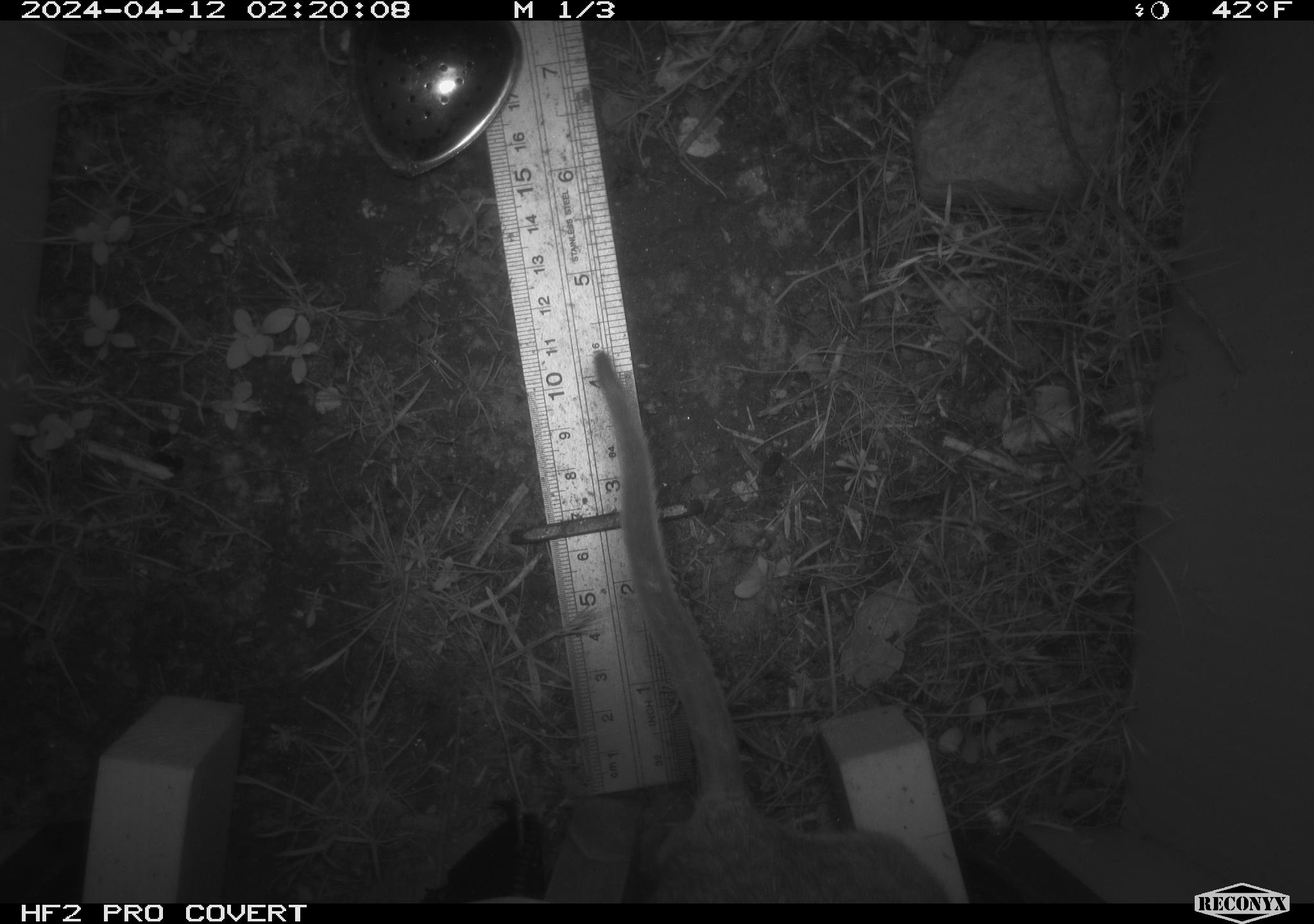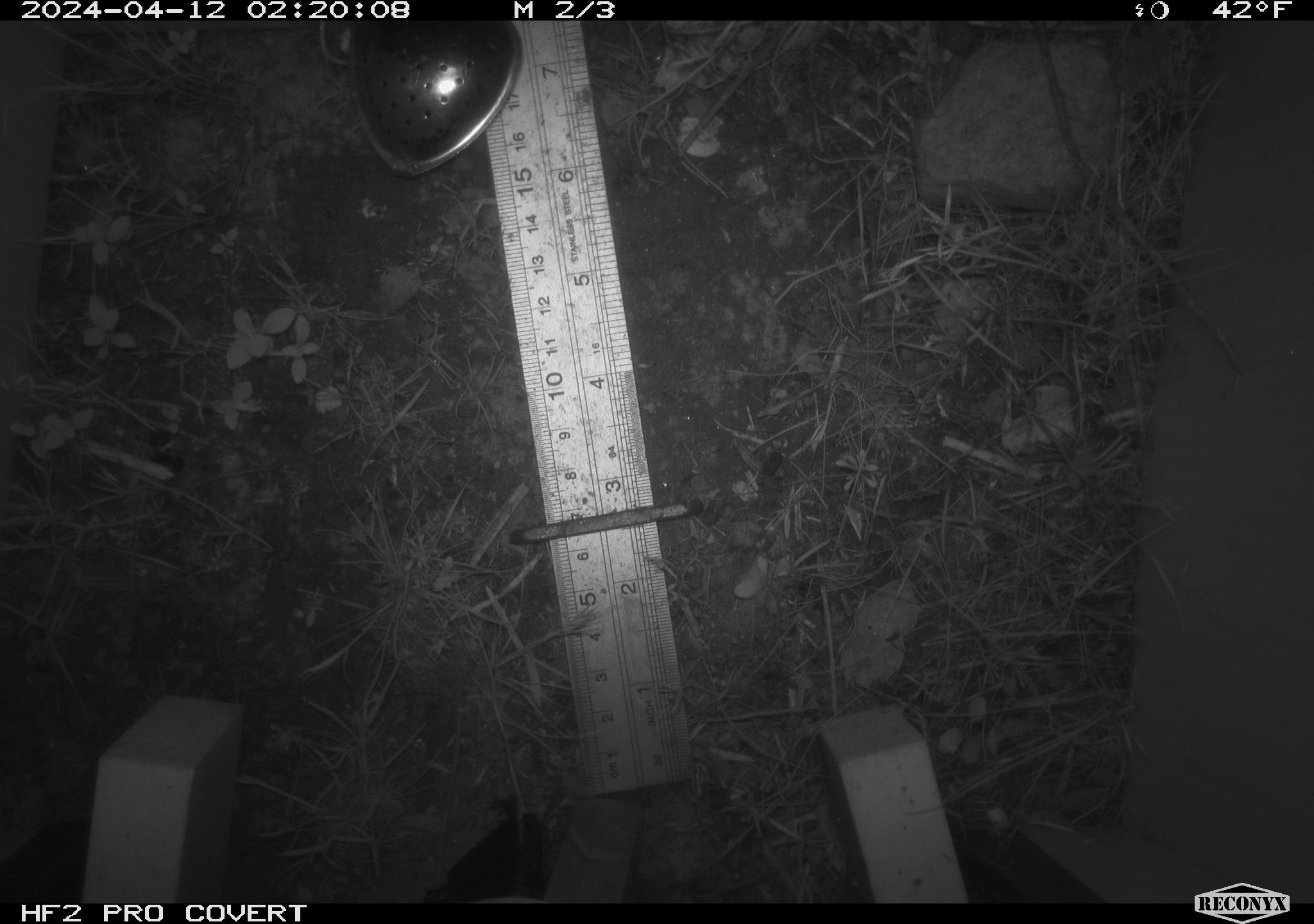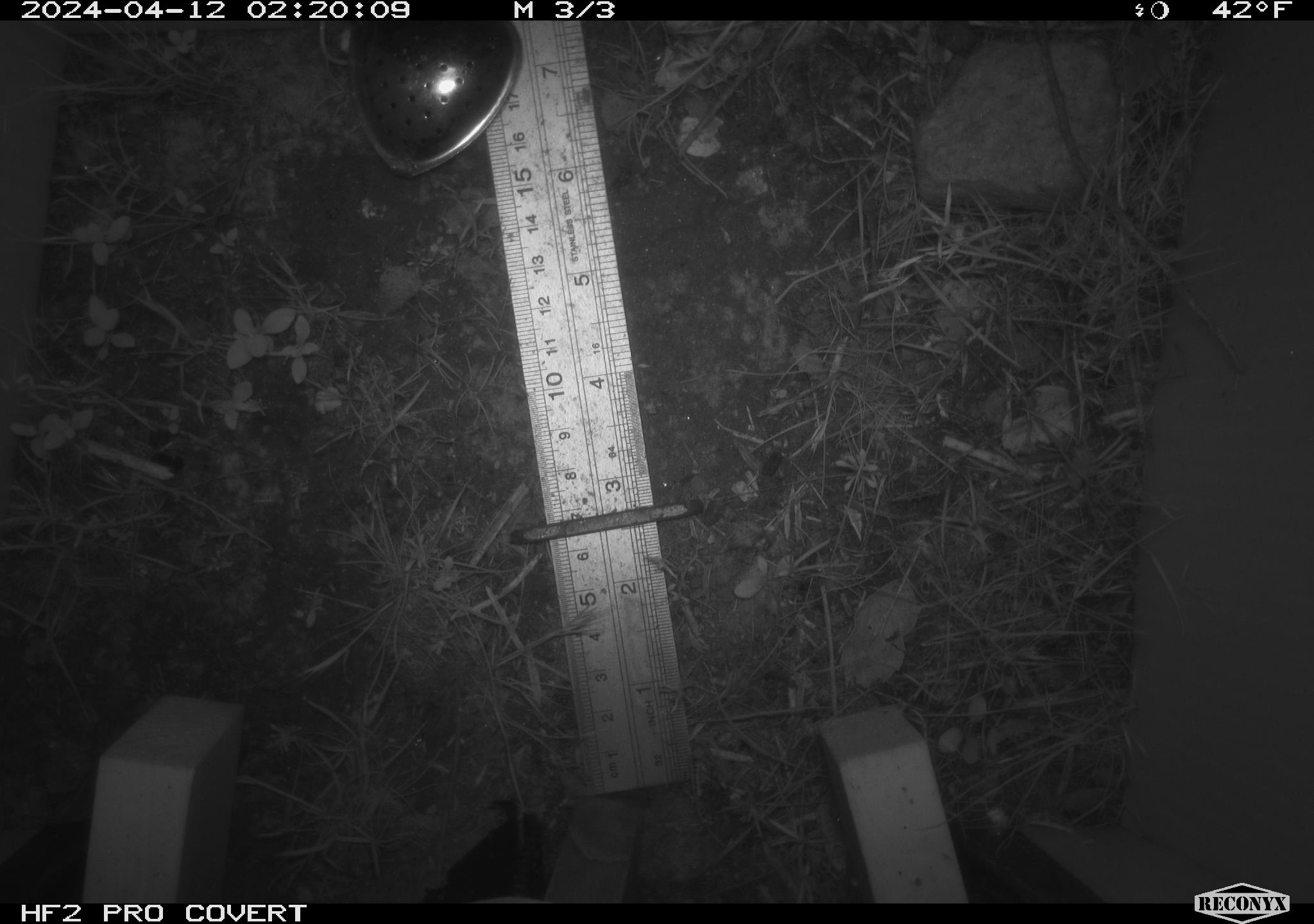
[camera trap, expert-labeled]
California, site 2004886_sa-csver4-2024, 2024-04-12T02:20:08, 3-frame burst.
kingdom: Animalia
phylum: Chordata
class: Mammalia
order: Rodentia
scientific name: Rodentia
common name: woodrat or rat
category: woodrat or rat species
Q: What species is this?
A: Woodrat or rat species (woodrat or rat) (Rodentia).